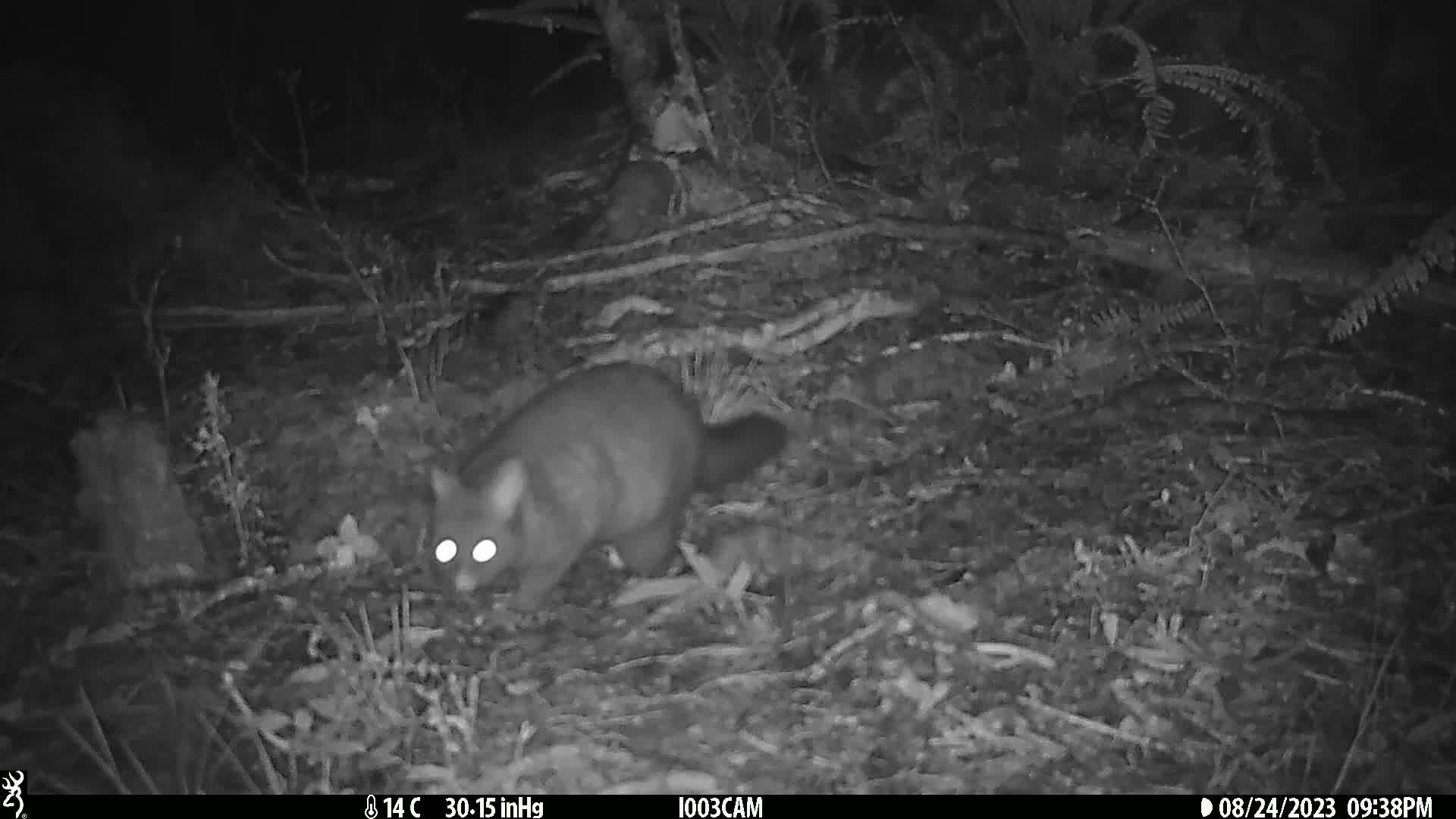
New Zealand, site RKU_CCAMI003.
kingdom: Animalia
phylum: Chordata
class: Mammalia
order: Diprotodontia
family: Phalangeridae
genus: Trichosurus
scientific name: Trichosurus vulpecula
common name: common brushtail possum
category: possum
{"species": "possum (common brushtail possum) (Trichosurus vulpecula)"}